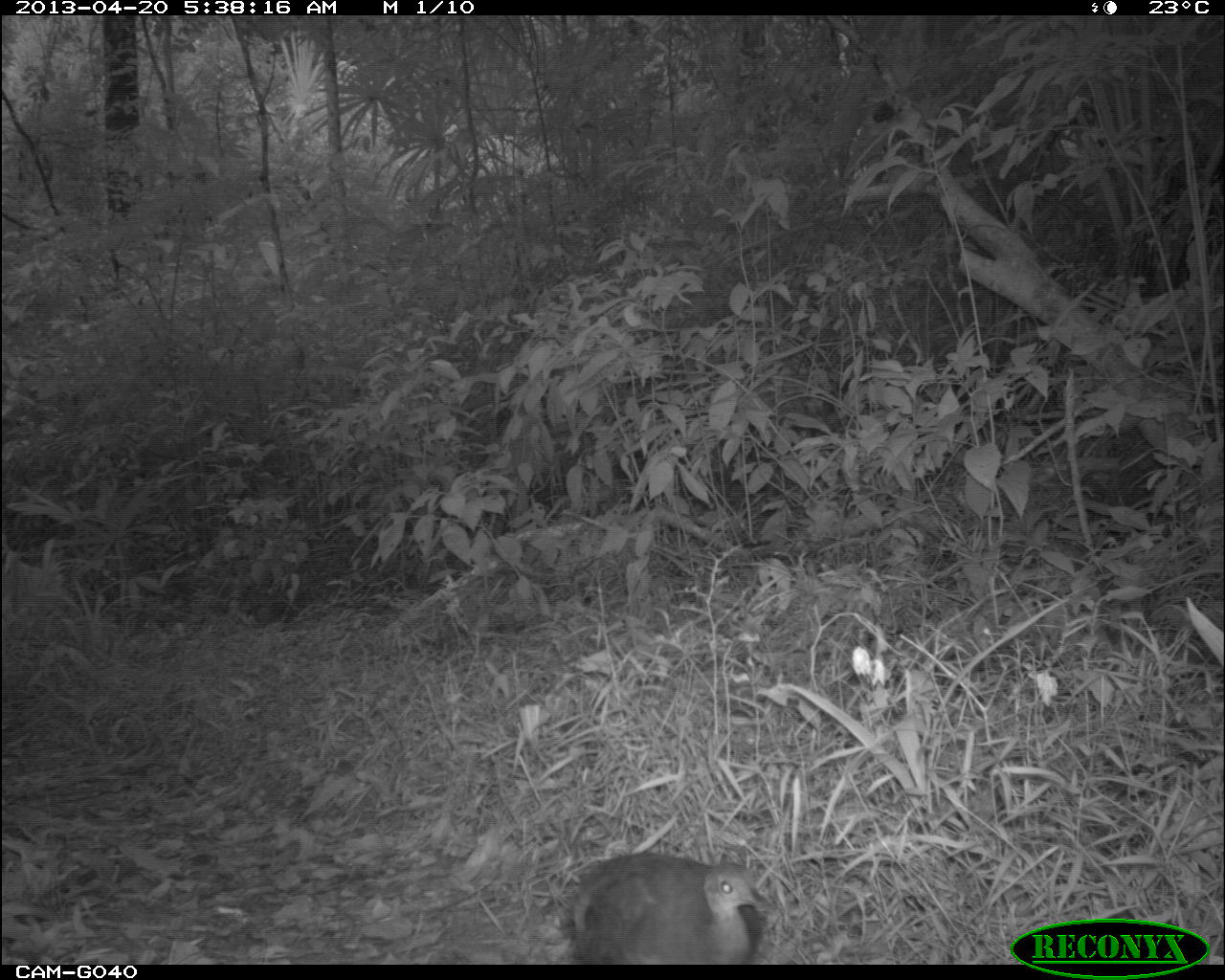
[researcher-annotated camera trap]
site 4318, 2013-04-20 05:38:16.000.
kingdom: Animalia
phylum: Chordata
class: Aves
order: Tinamiformes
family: Tinamidae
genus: Tinamus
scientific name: Tinamus major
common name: great tinamou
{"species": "Tinamus major (great tinamou)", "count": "1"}